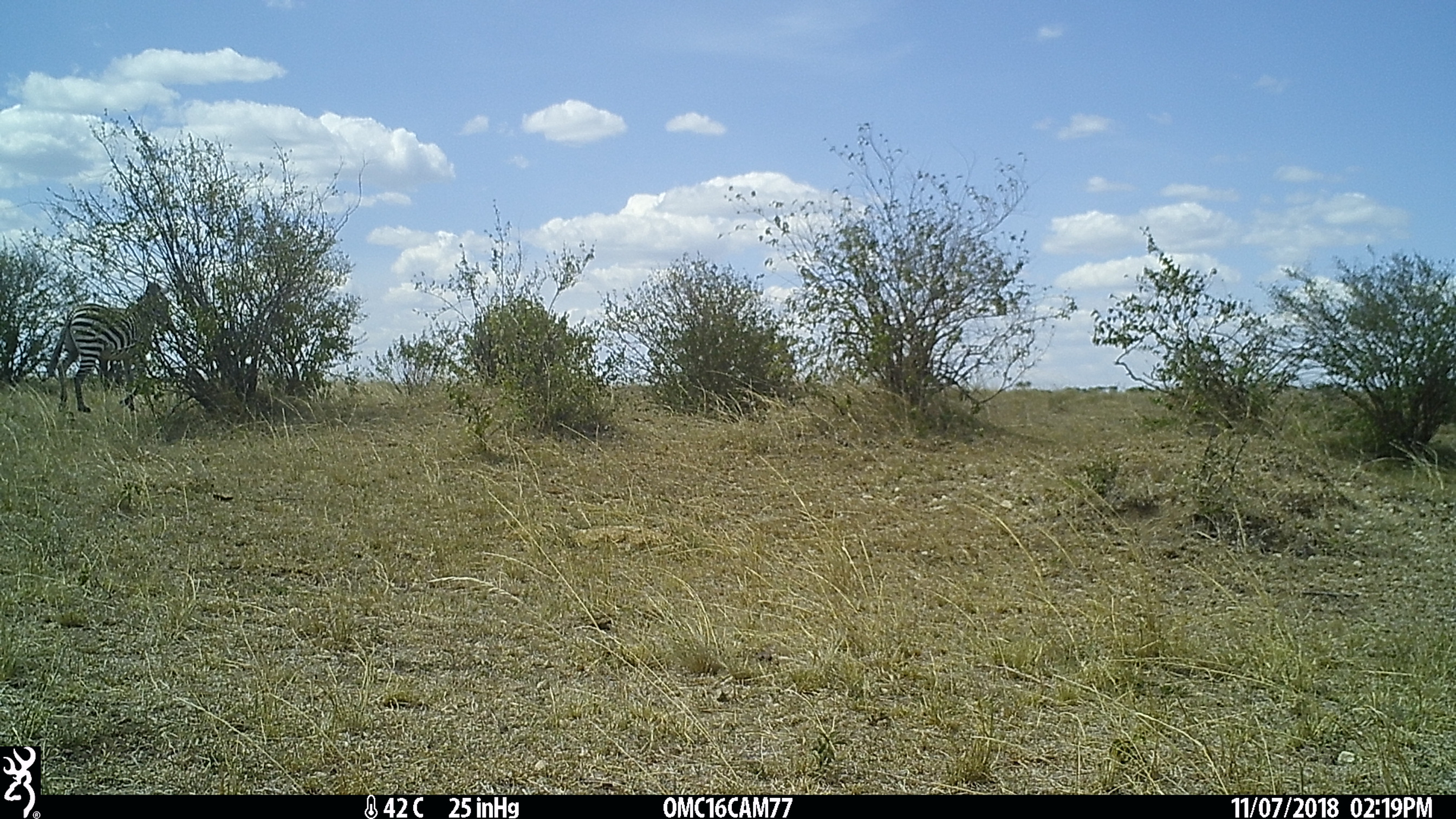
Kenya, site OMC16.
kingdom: Animalia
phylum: Chordata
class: Mammalia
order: Perissodactyla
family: Equidae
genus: Equus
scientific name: Equus quagga burchellii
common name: burchell's zebra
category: zebra